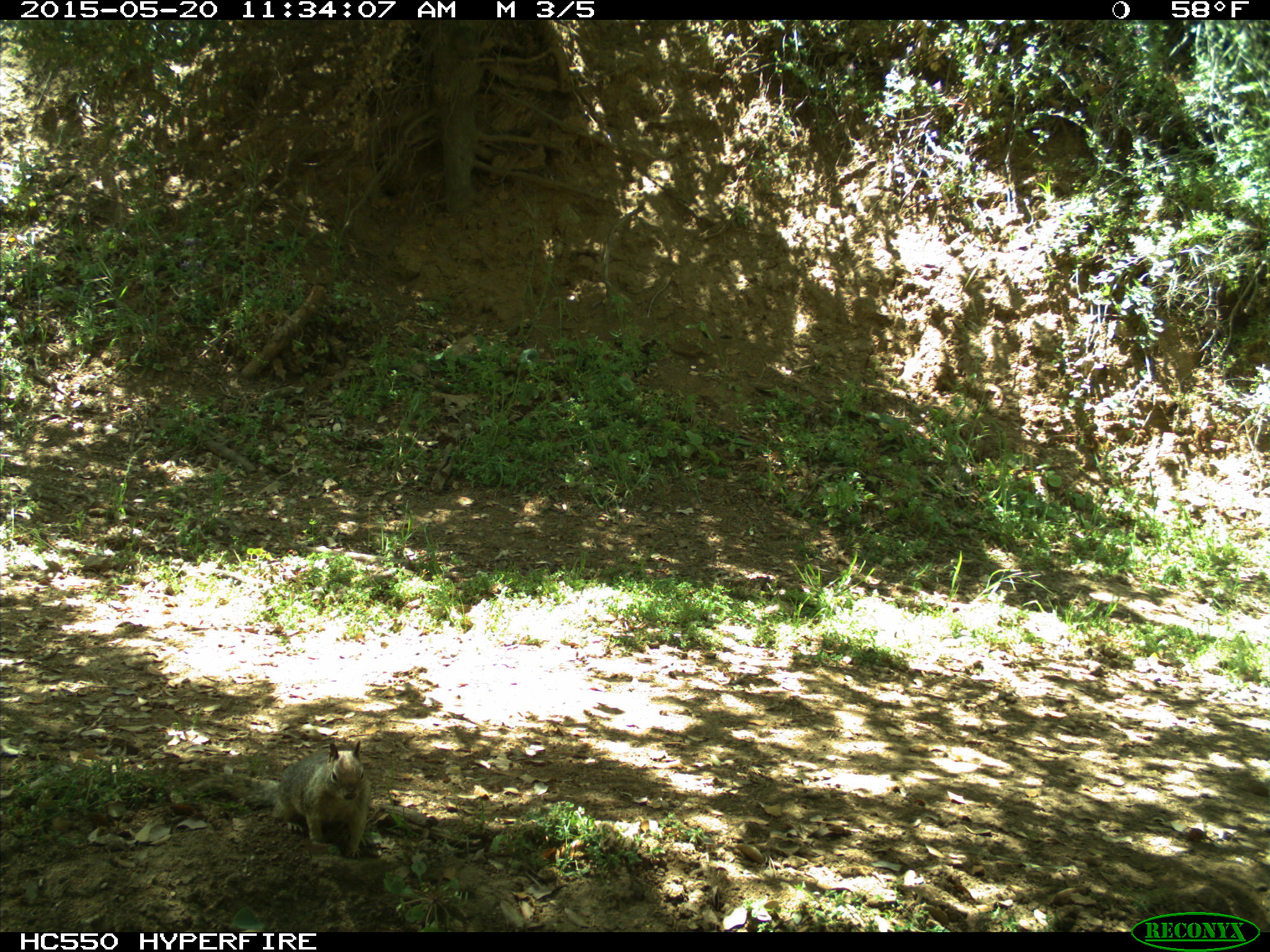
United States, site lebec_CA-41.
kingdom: Animalia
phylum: Chordata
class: Mammalia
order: Rodentia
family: Sciuridae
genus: Otospermophilus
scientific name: Otospermophilus beecheyi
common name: california ground squirrel